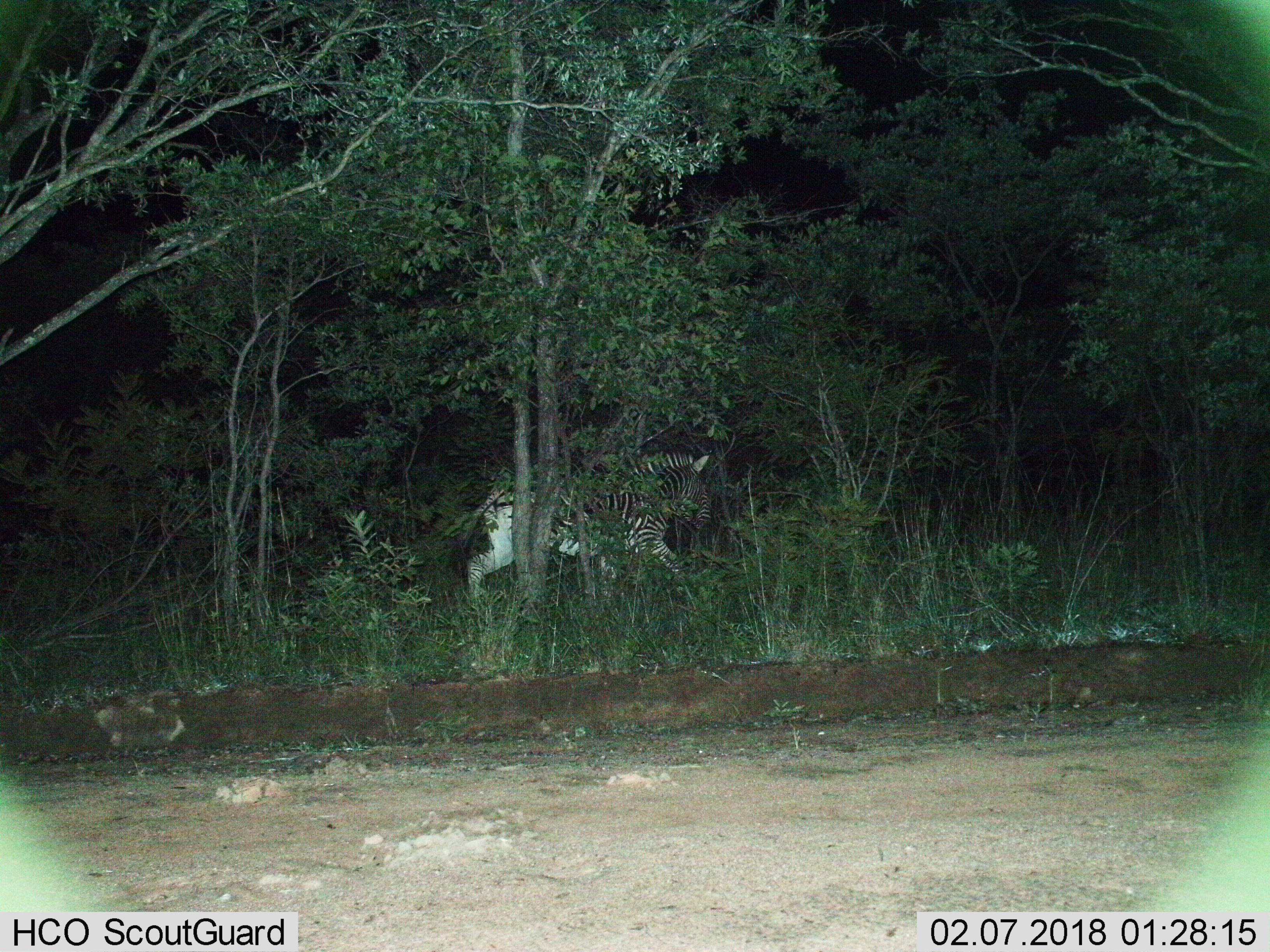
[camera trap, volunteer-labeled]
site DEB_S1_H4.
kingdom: Animalia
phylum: Chordata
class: Mammalia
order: Perissodactyla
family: Equidae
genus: Equus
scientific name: Equus quagga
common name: plains zebra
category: zebraplains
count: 1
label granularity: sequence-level